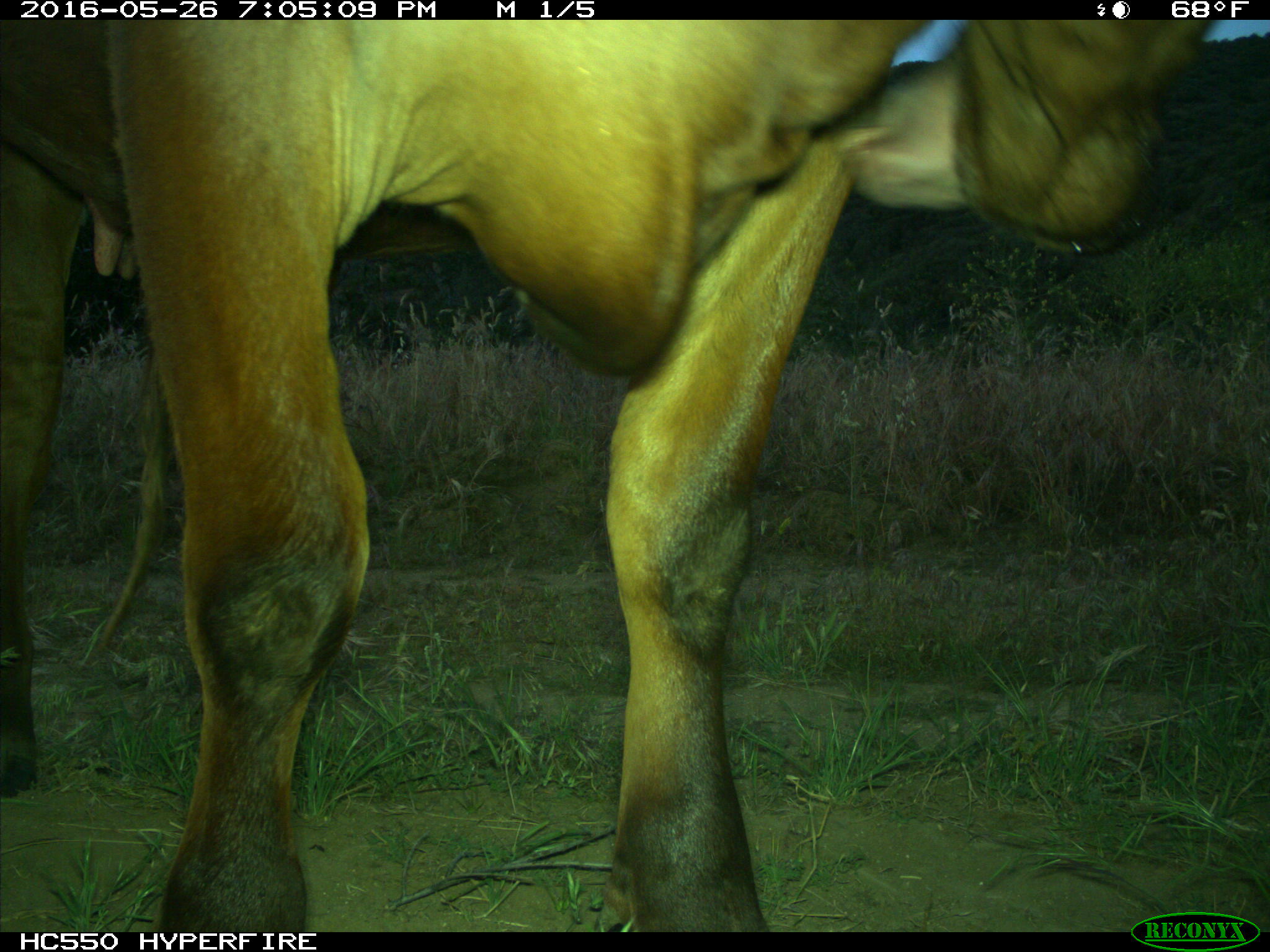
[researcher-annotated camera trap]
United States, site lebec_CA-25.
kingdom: Animalia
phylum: Chordata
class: Mammalia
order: Artiodactyla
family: Bovidae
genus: Bos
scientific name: Bos taurus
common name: domestic cow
Bos taurus (domestic cow).